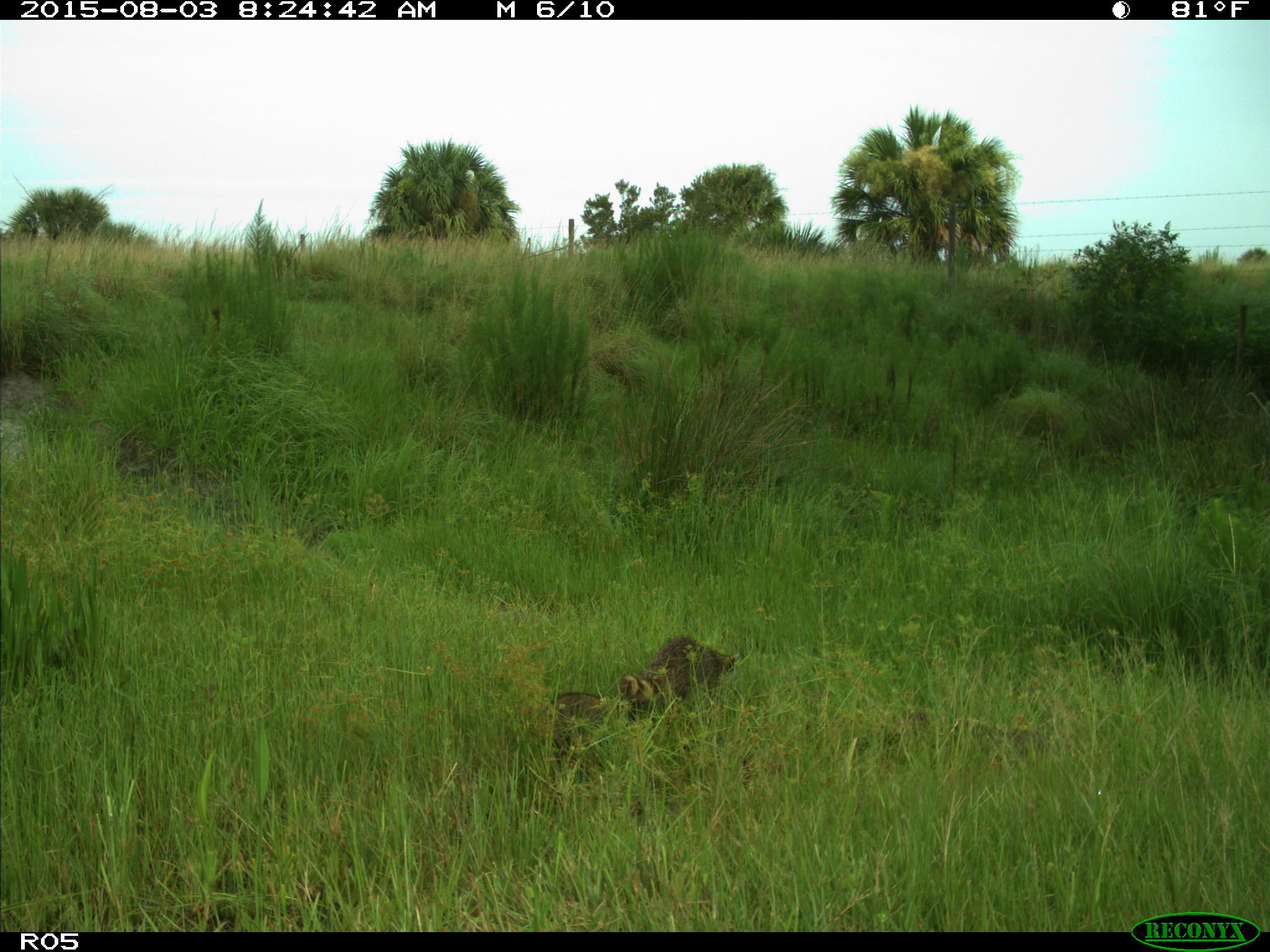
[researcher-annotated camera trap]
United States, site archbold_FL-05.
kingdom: Animalia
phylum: Chordata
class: Mammalia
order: Carnivora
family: Procyonidae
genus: Procyon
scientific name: Procyon lotor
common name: common raccoon